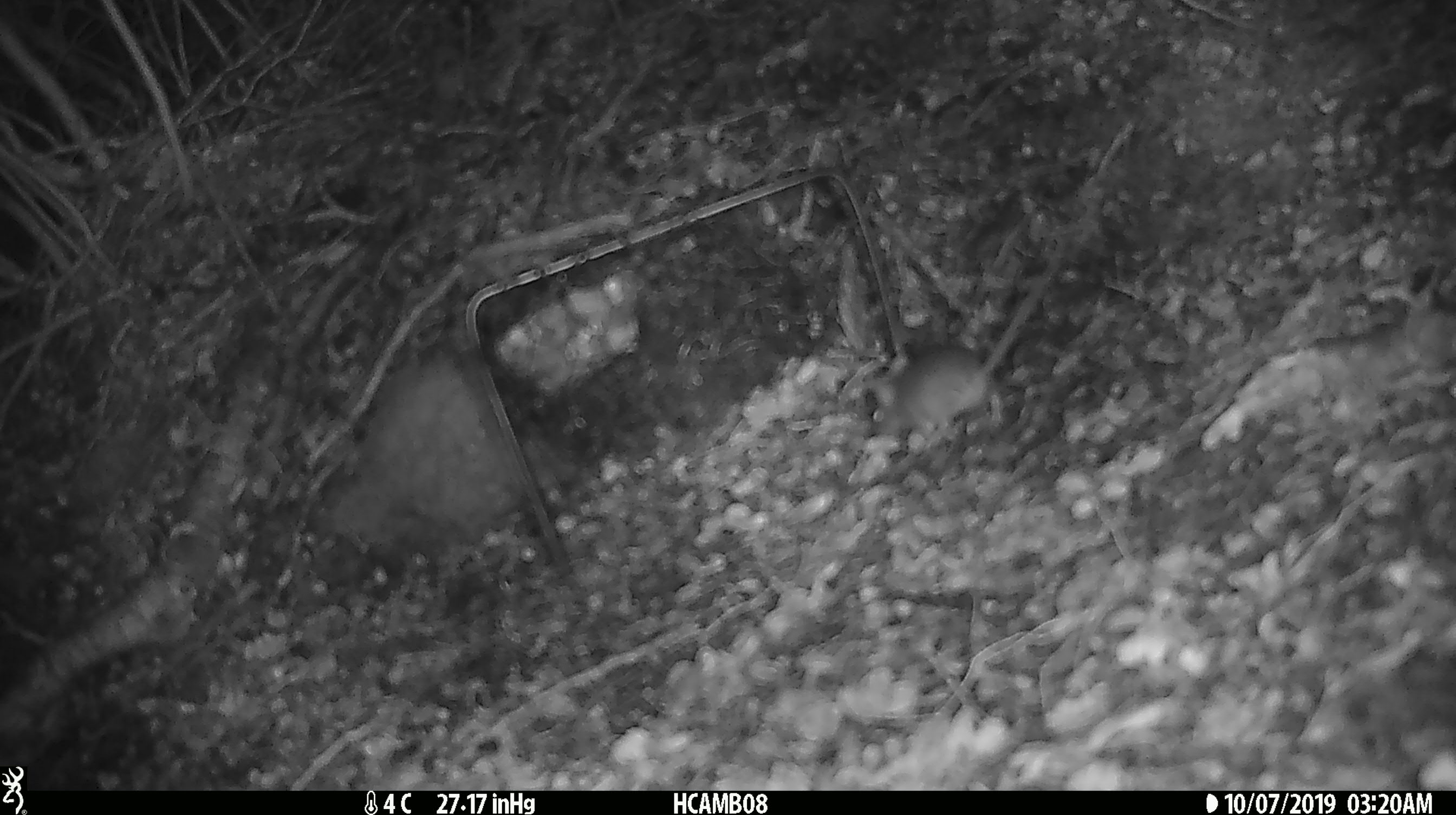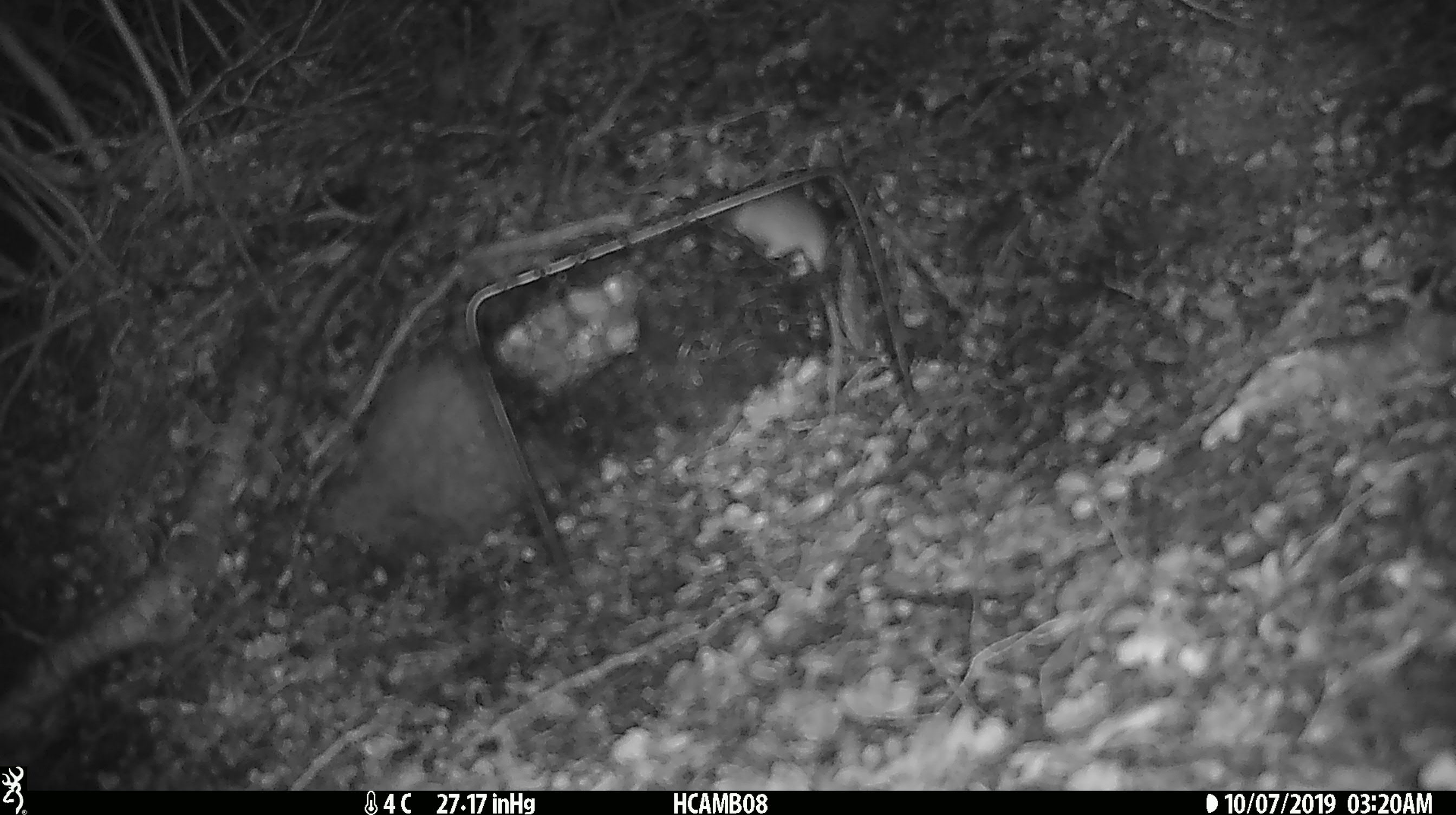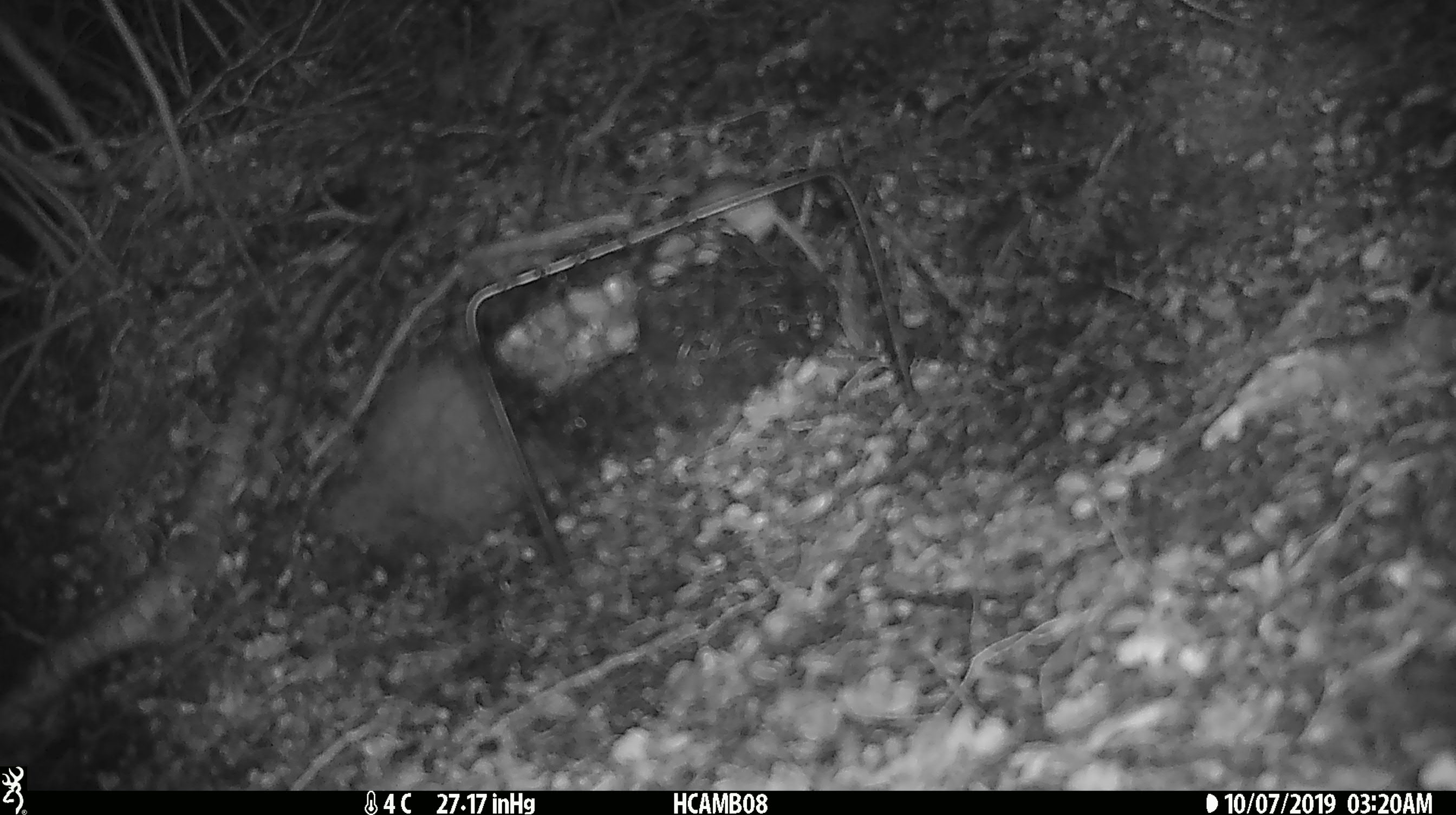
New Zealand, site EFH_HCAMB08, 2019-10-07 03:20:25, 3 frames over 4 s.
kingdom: Animalia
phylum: Chordata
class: Mammalia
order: Rodentia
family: Muridae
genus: Mus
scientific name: Mus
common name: mouse